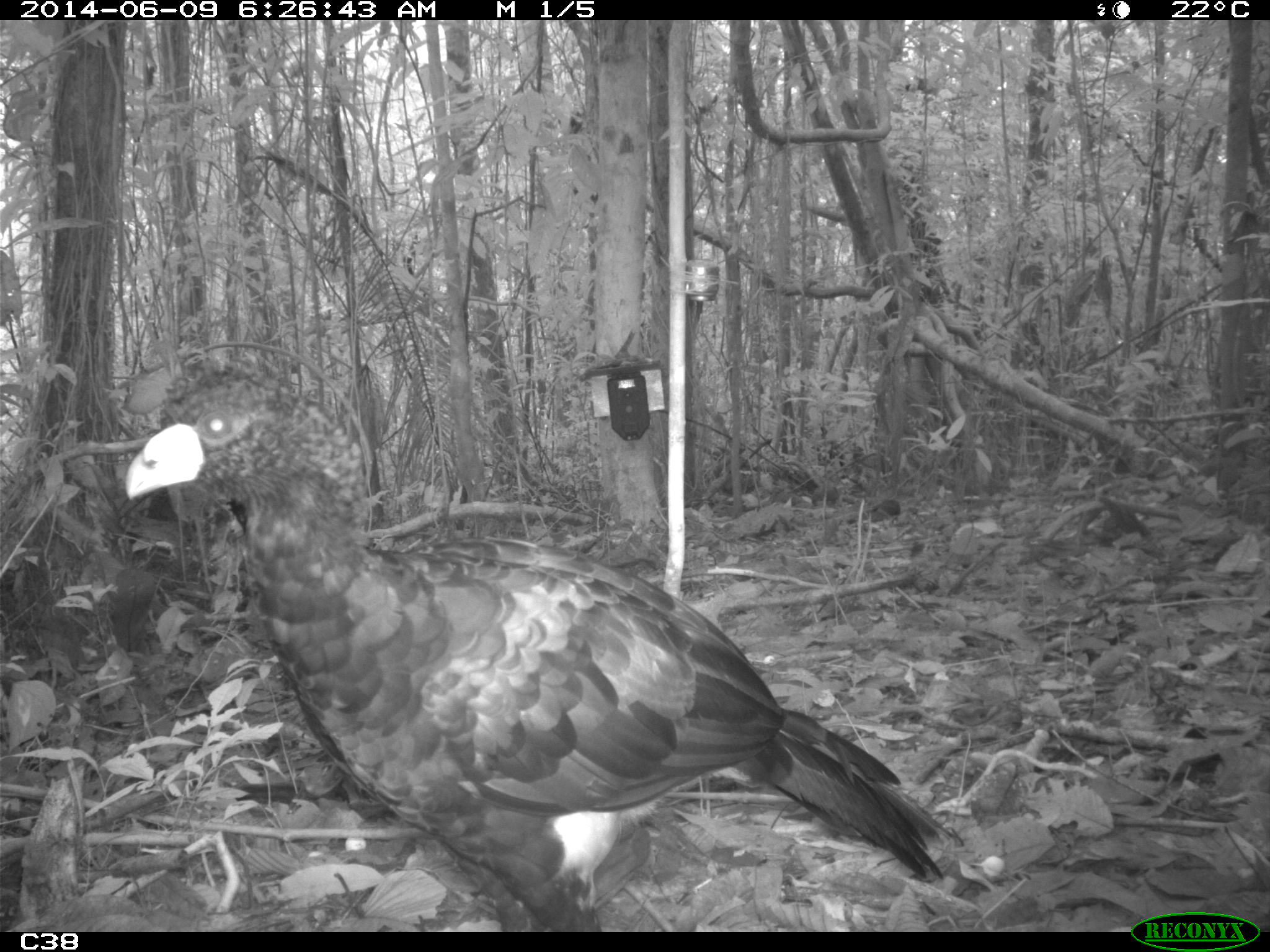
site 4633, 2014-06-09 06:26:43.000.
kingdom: Animalia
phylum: Chordata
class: Aves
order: Galliformes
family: Cracidae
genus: Crax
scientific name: Crax alector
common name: black curassow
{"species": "Crax alector (black curassow)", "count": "2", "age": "adult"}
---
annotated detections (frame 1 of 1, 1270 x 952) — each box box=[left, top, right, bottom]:
crax alector: box=[123, 355, 964, 930]